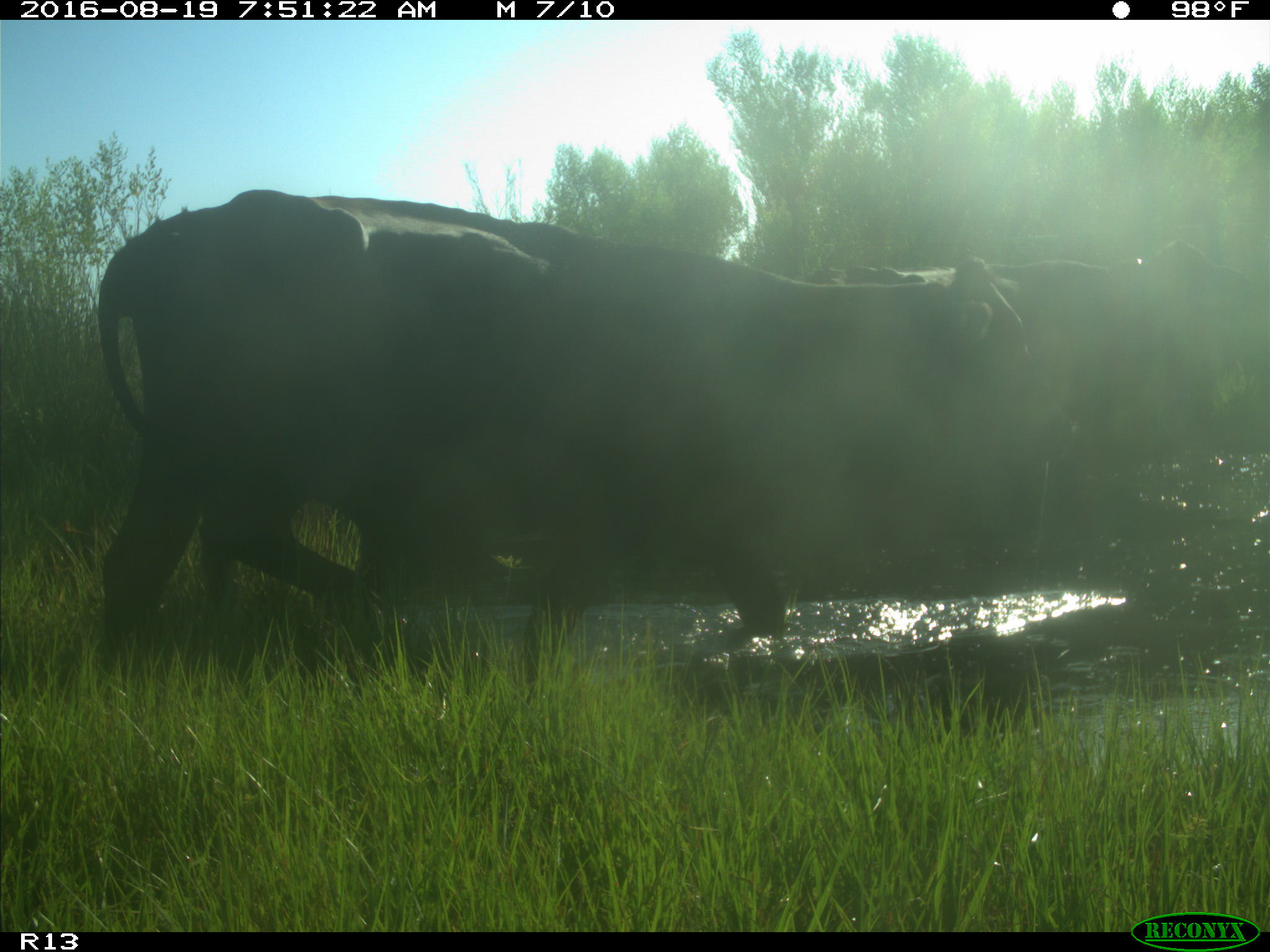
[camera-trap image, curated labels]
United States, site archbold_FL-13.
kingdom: Animalia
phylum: Chordata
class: Mammalia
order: Artiodactyla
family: Bovidae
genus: Bos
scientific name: Bos taurus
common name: domestic cow